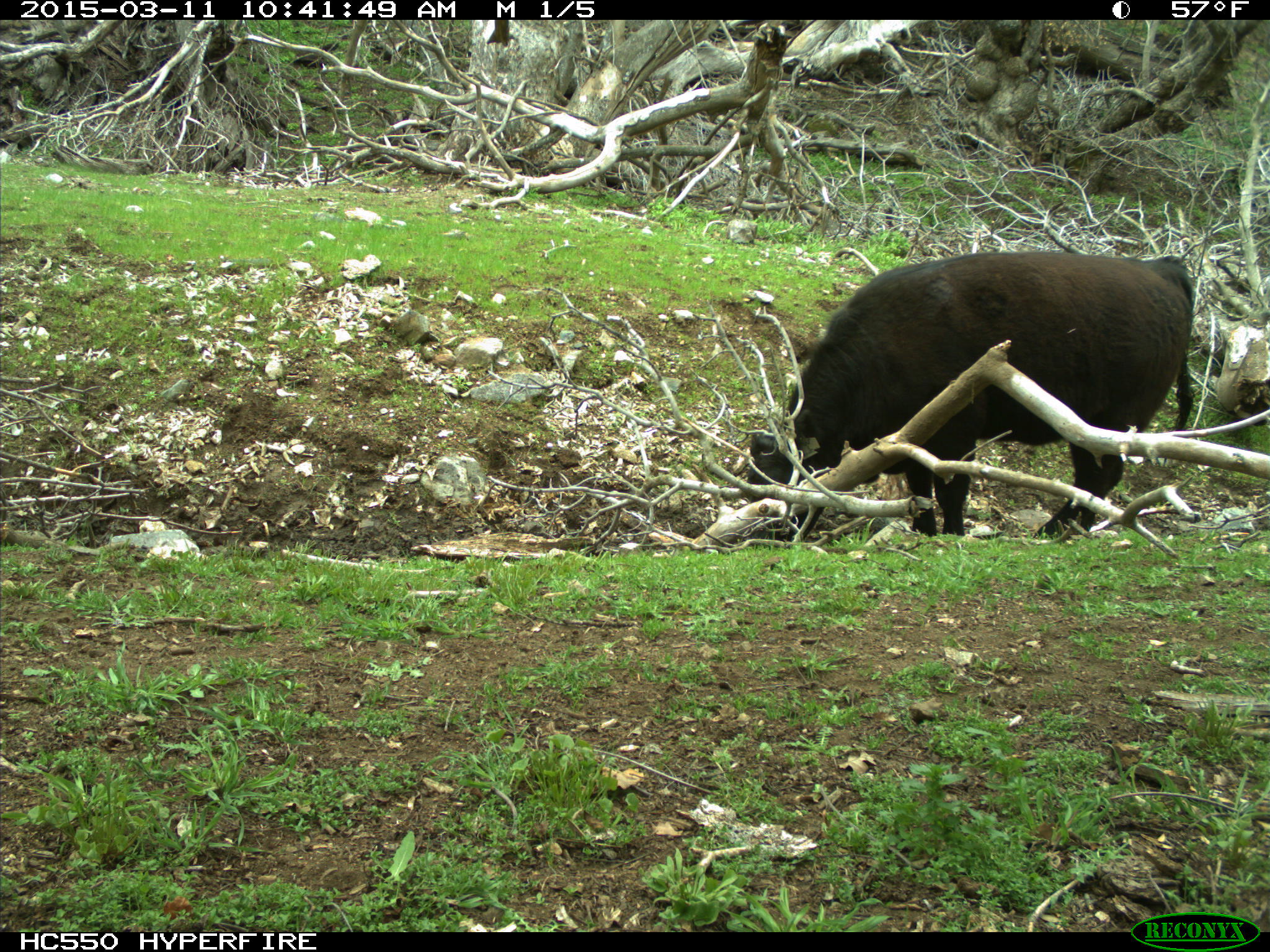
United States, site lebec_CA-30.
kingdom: Animalia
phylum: Chordata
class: Mammalia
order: Artiodactyla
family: Bovidae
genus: Bos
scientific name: Bos taurus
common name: domestic cow